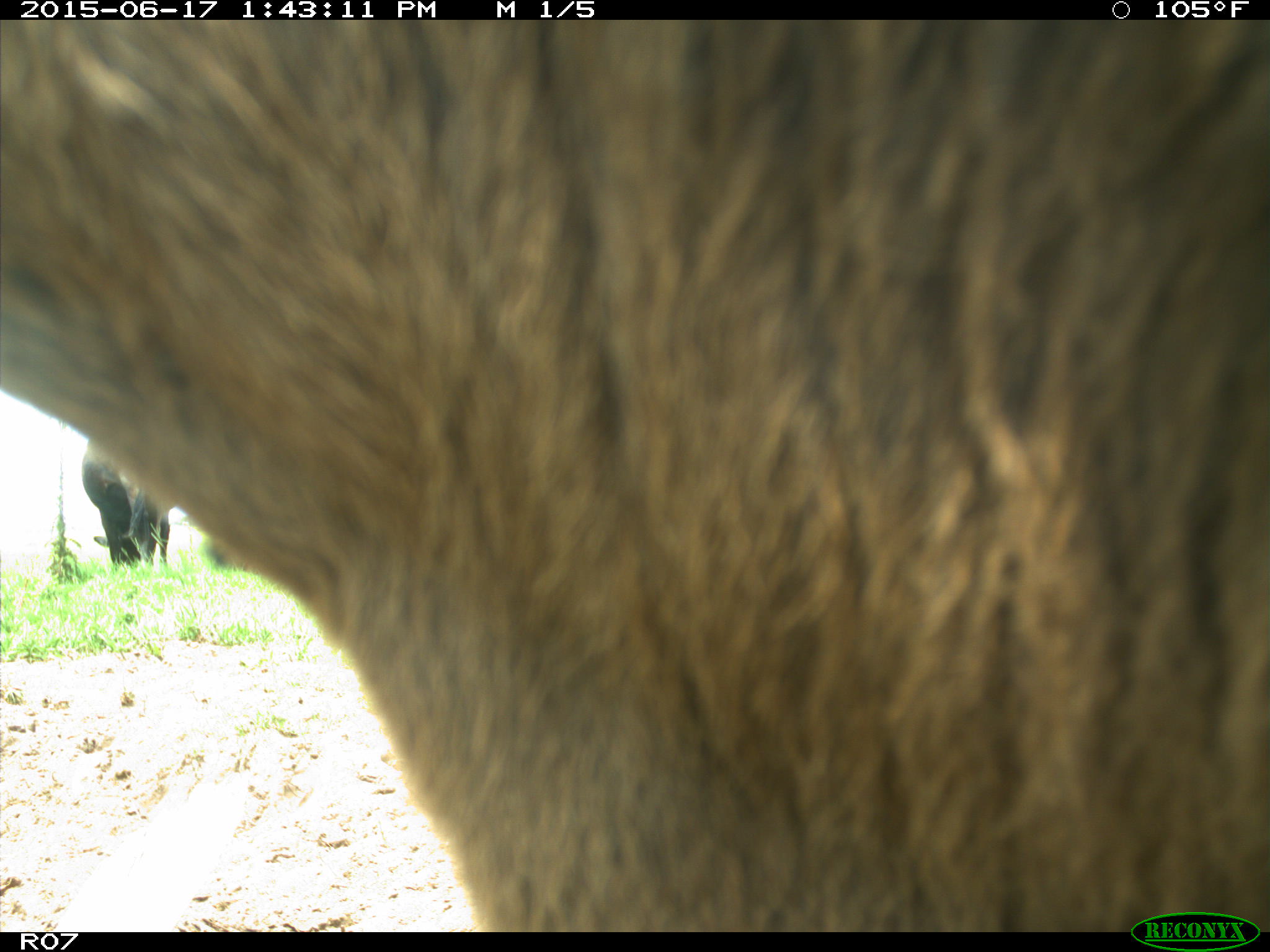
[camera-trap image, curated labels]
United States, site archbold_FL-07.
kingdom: Animalia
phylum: Chordata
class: Mammalia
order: Artiodactyla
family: Bovidae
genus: Bos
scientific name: Bos taurus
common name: domestic cow